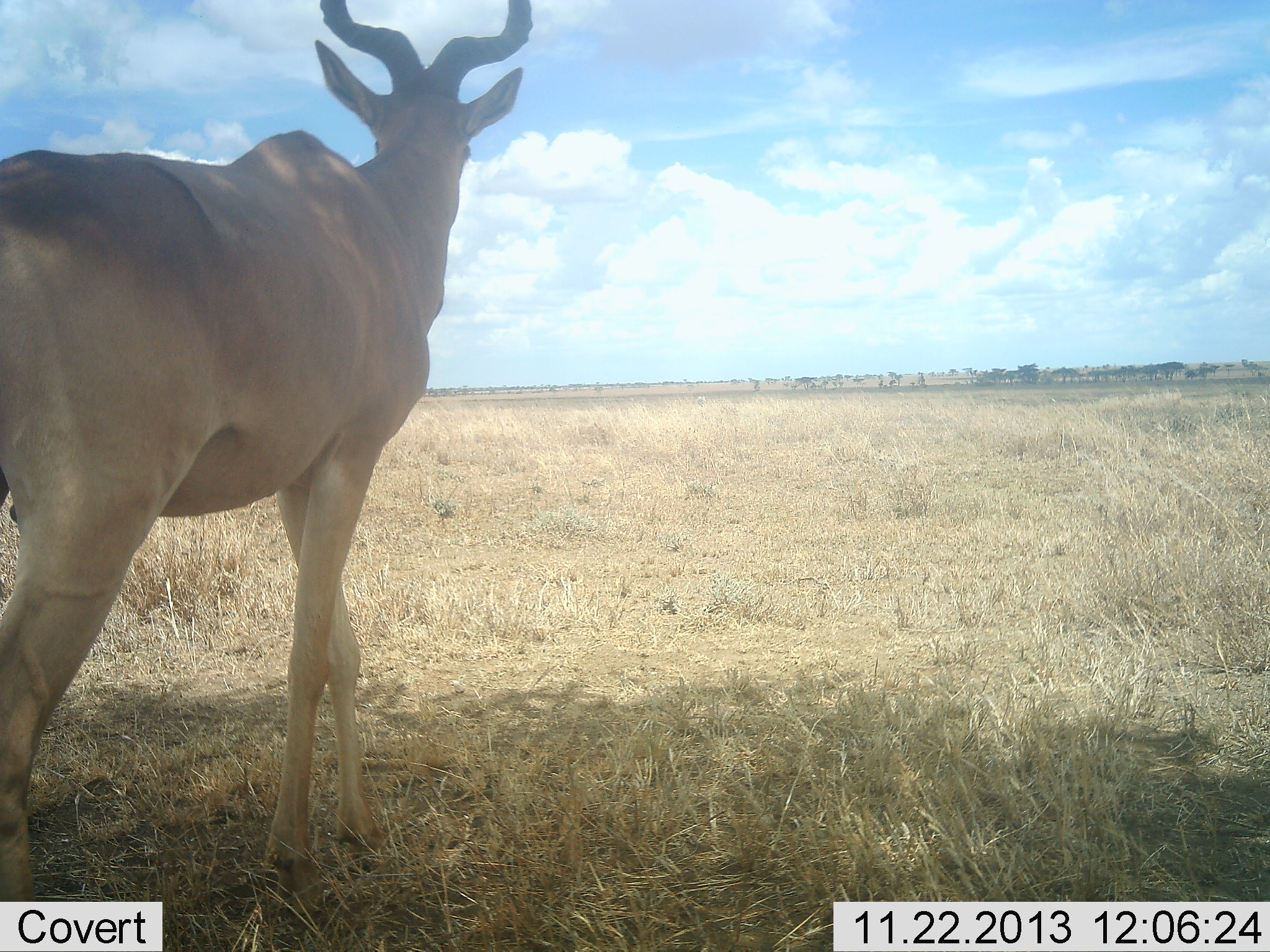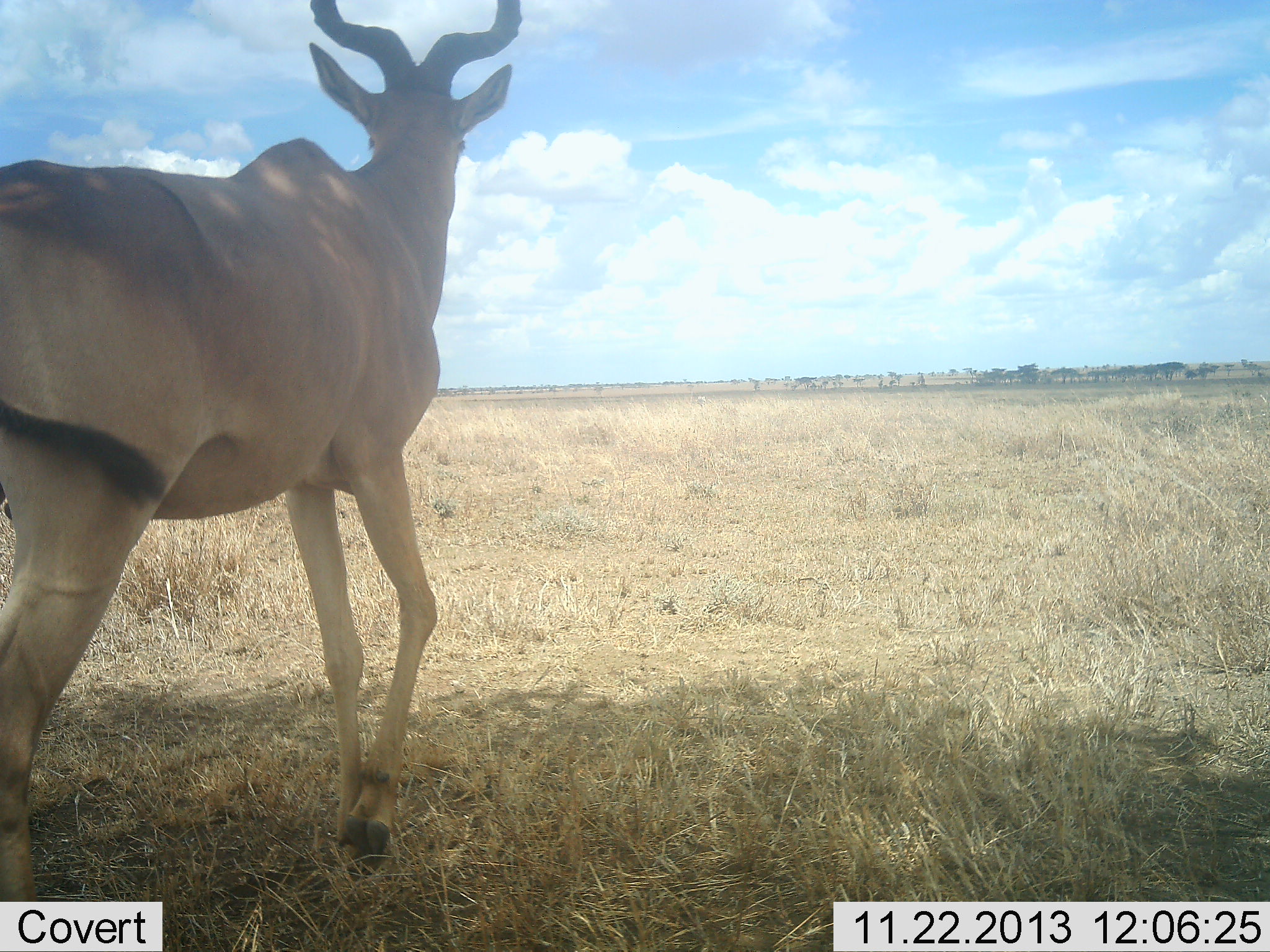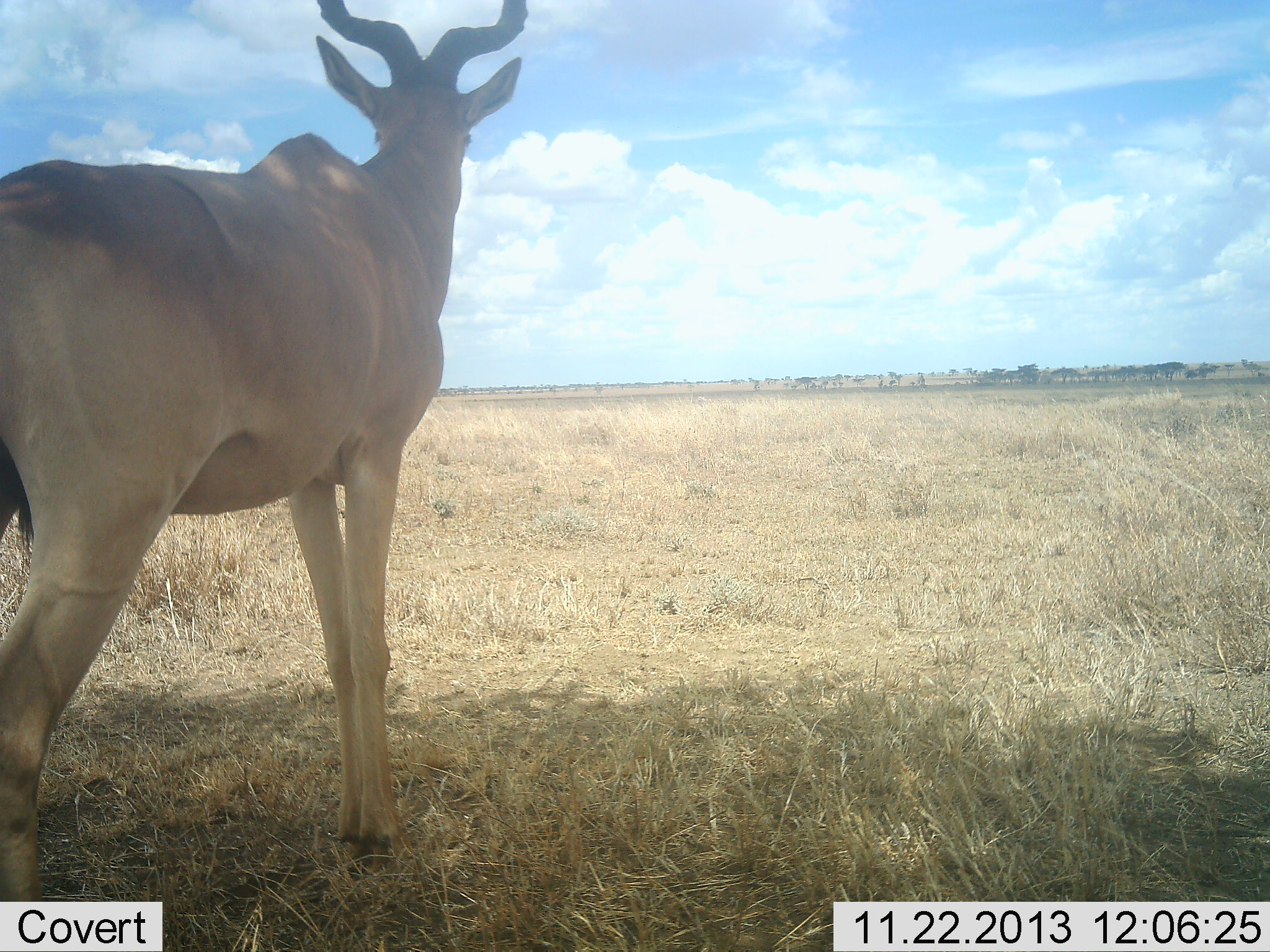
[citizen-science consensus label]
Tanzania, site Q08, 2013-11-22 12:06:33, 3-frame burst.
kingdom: Animalia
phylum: Chordata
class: Mammalia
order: Artiodactyla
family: Bovidae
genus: Alcelaphus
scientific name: Alcelaphus buselaphus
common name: hartebeest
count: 1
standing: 90%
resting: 0%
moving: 10%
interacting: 0%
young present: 0%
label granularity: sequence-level